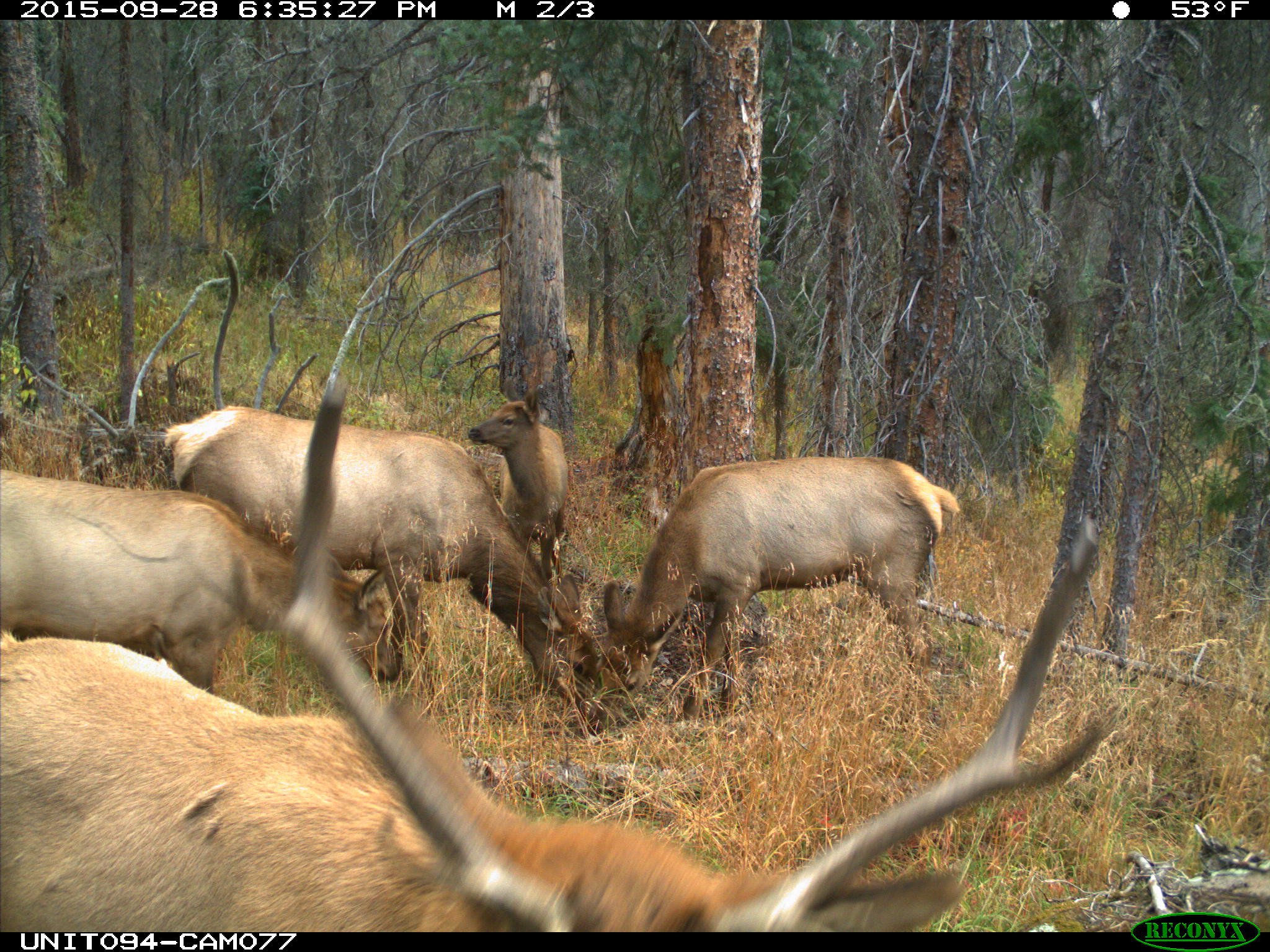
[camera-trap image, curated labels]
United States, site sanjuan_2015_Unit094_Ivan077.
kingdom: Animalia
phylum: Chordata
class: Mammalia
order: Artiodactyla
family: Cervidae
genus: Cervus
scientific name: Cervus elaphus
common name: red deer